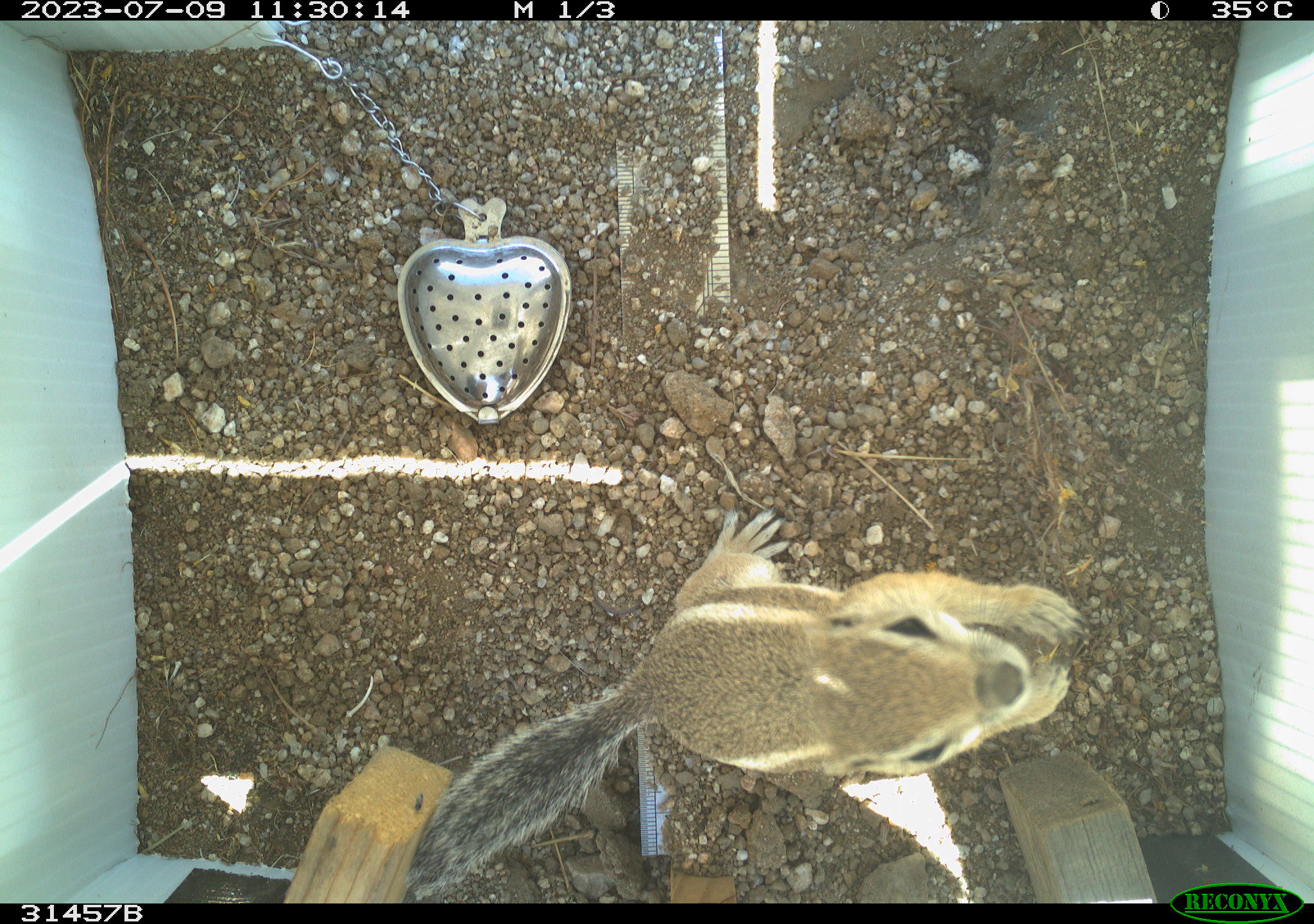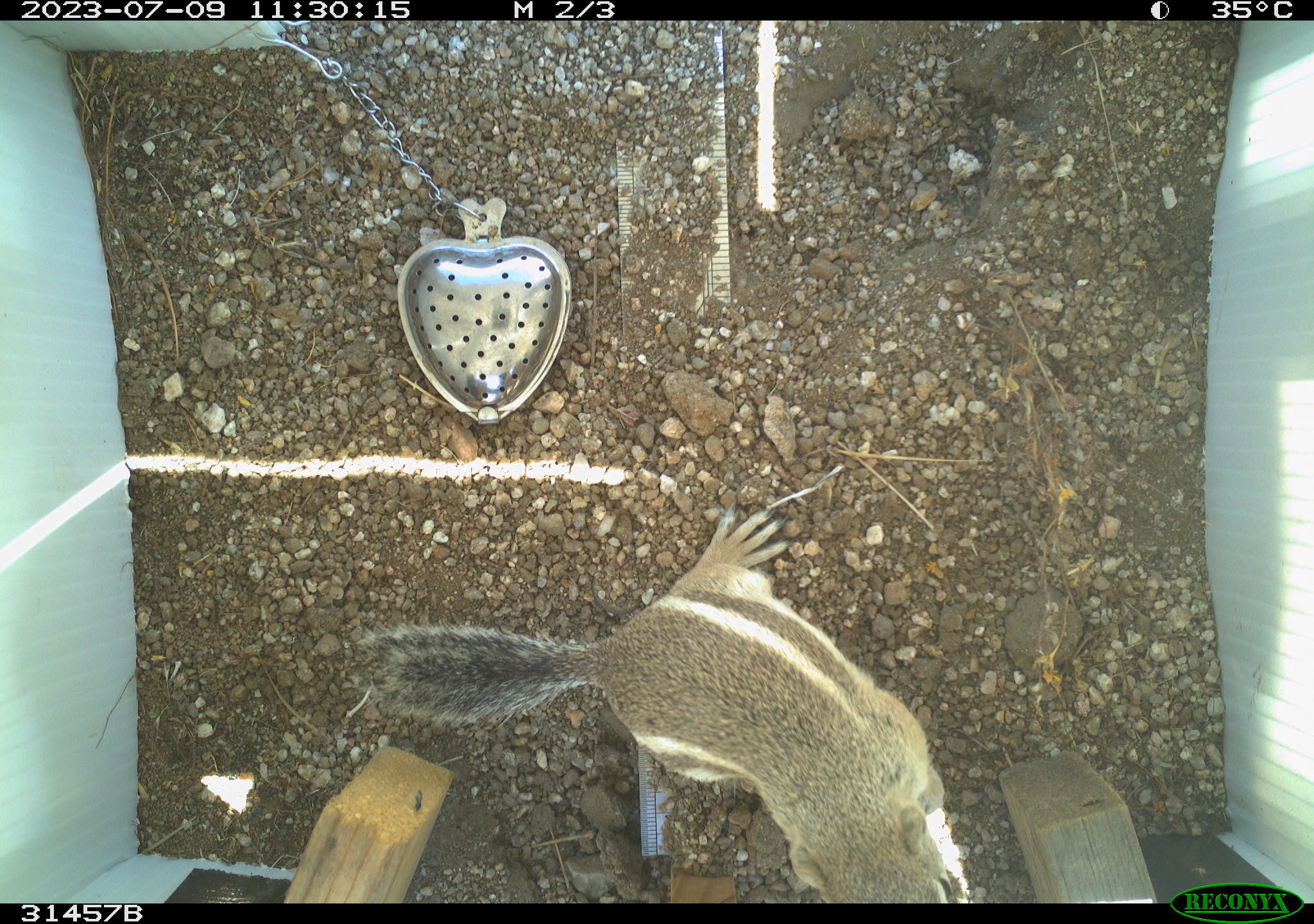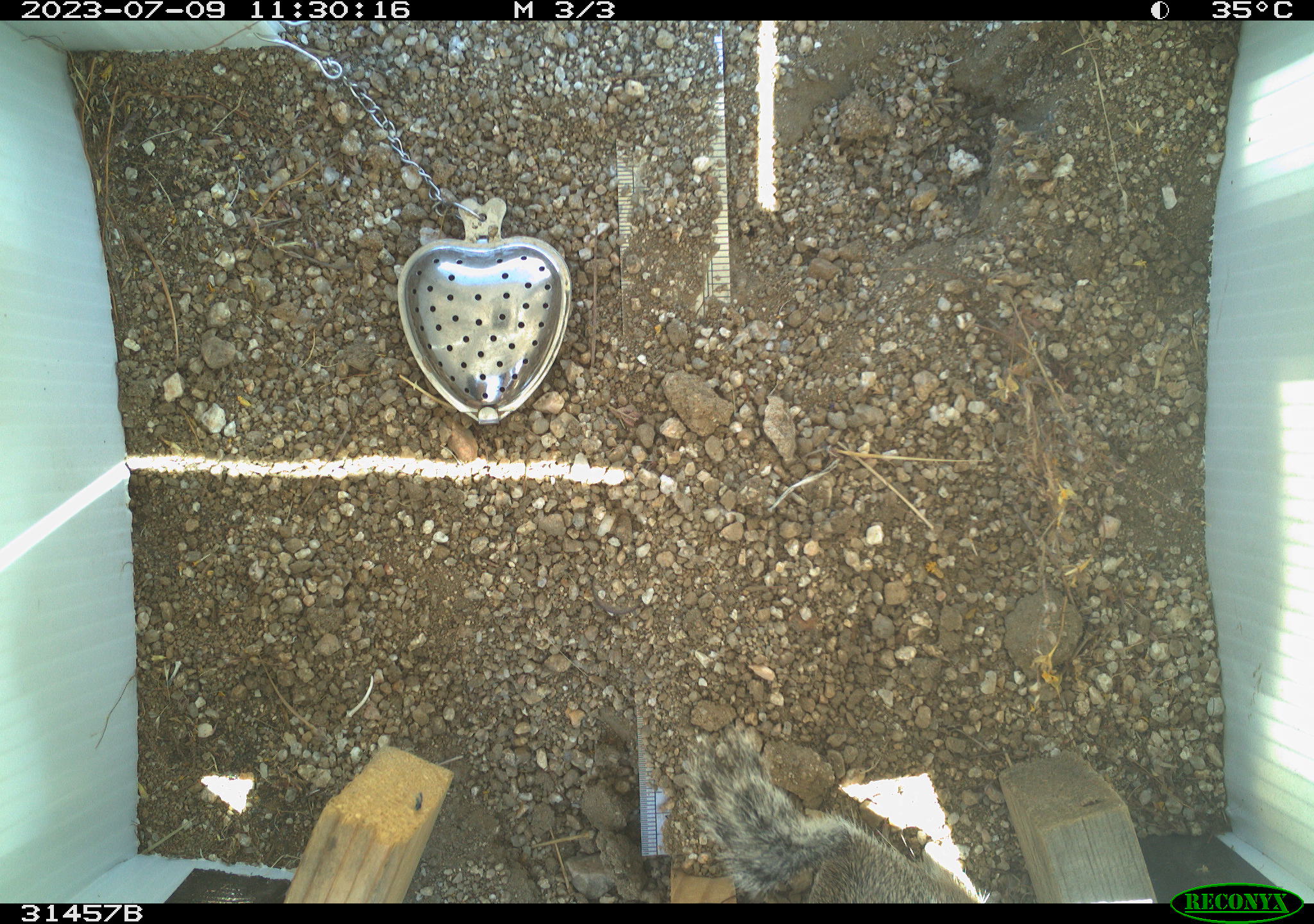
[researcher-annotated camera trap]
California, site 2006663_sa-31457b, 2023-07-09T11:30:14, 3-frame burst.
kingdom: Animalia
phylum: Chordata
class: Mammalia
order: Rodentia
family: Sciuridae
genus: Ammospermophilus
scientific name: Ammospermophilus leucurus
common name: white-tailed antelope squirrel